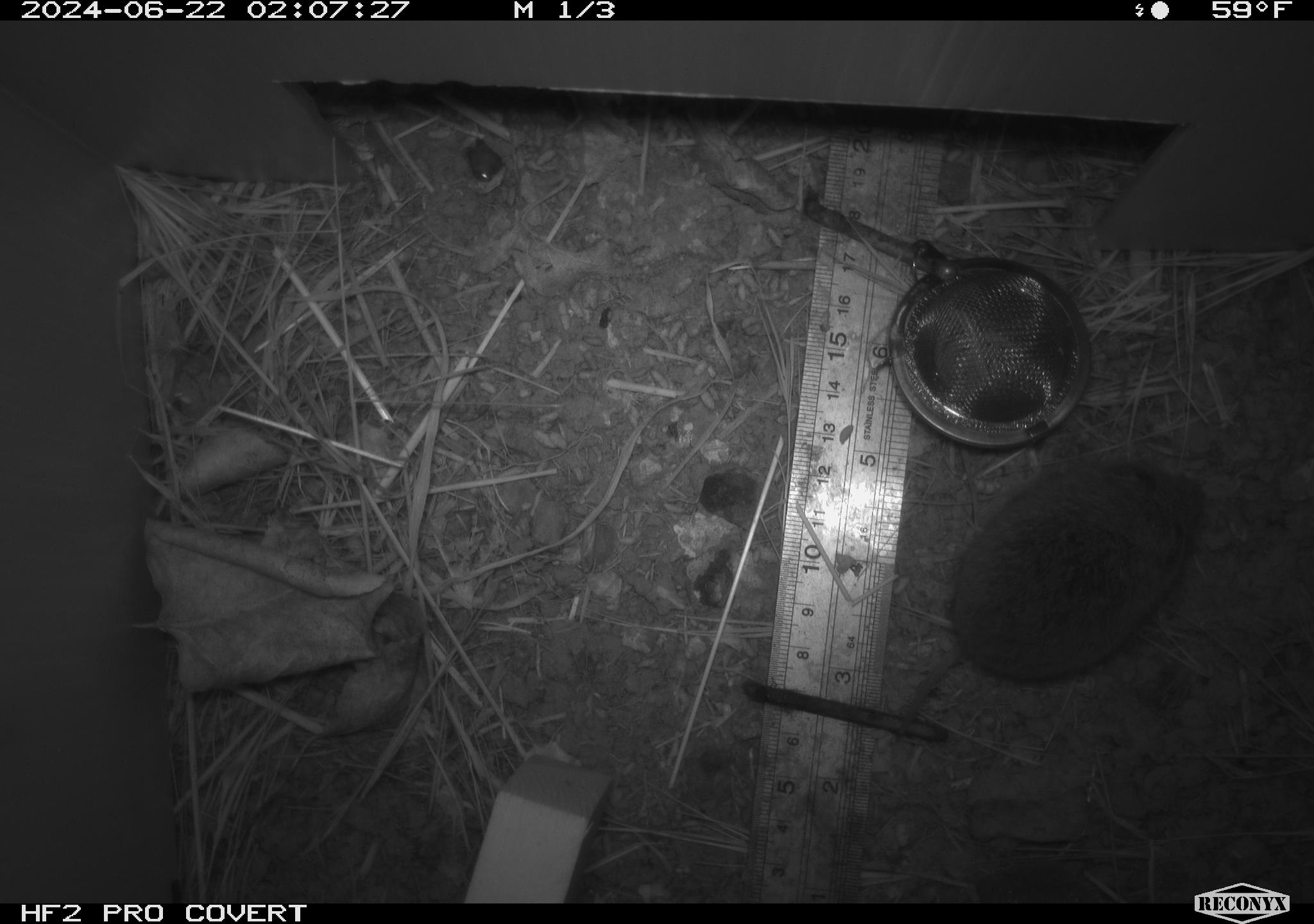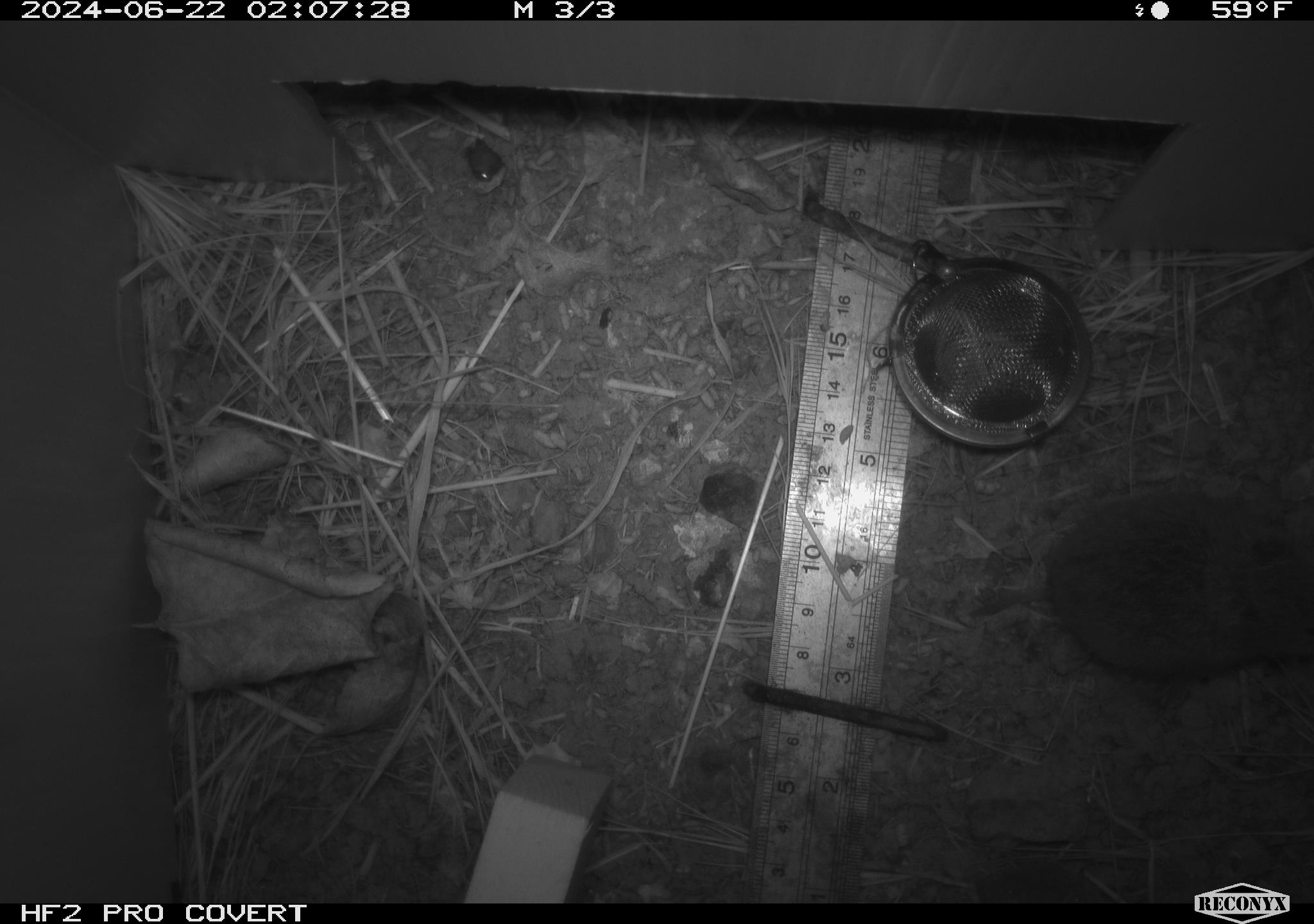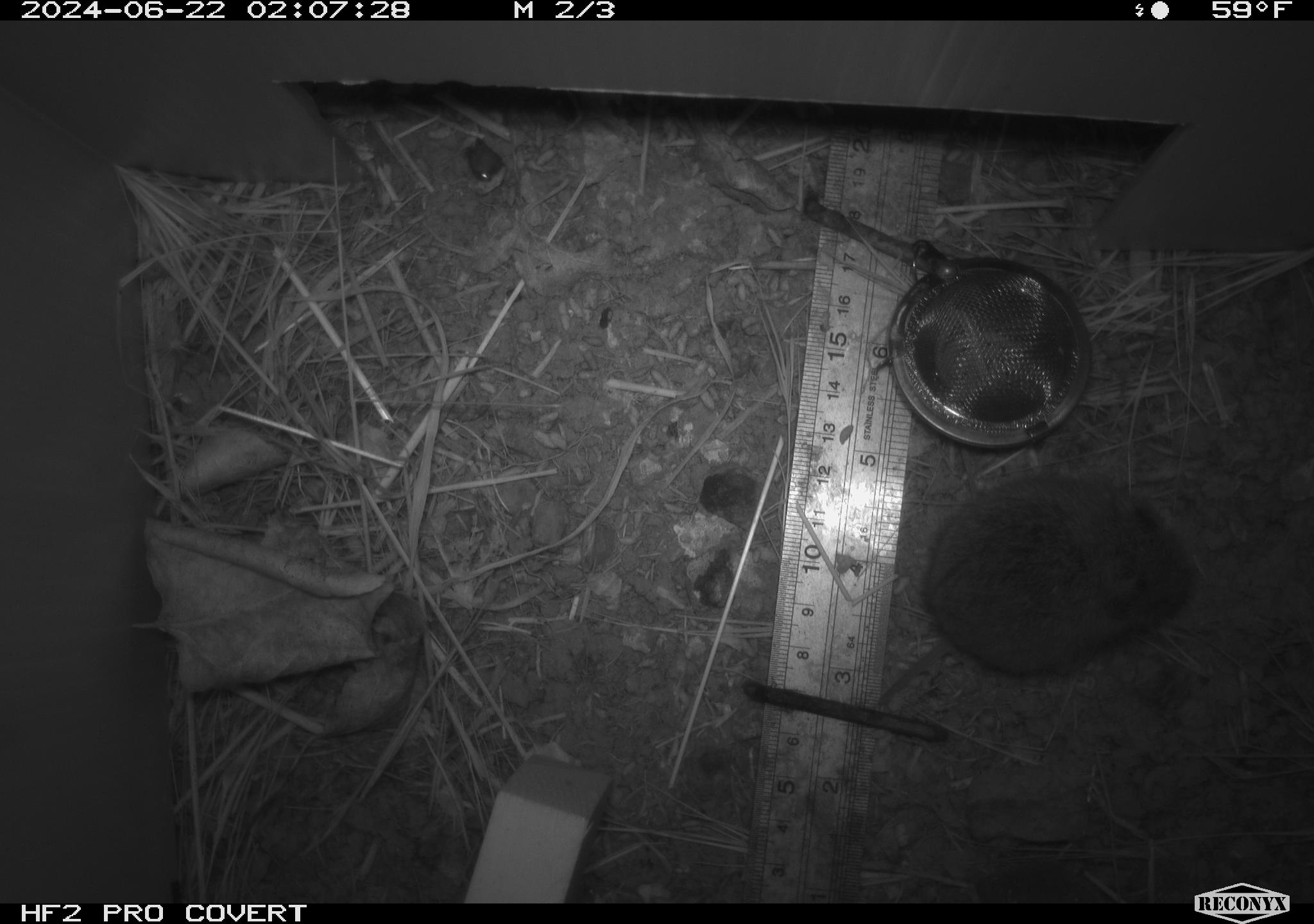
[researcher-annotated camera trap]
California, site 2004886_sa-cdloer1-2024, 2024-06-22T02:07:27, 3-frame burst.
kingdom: Animalia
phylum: Chordata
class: Mammalia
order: Rodentia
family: Cricetidae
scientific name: Arvicolinae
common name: voles, lemmings, and muskrats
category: arvicolinae subfamily